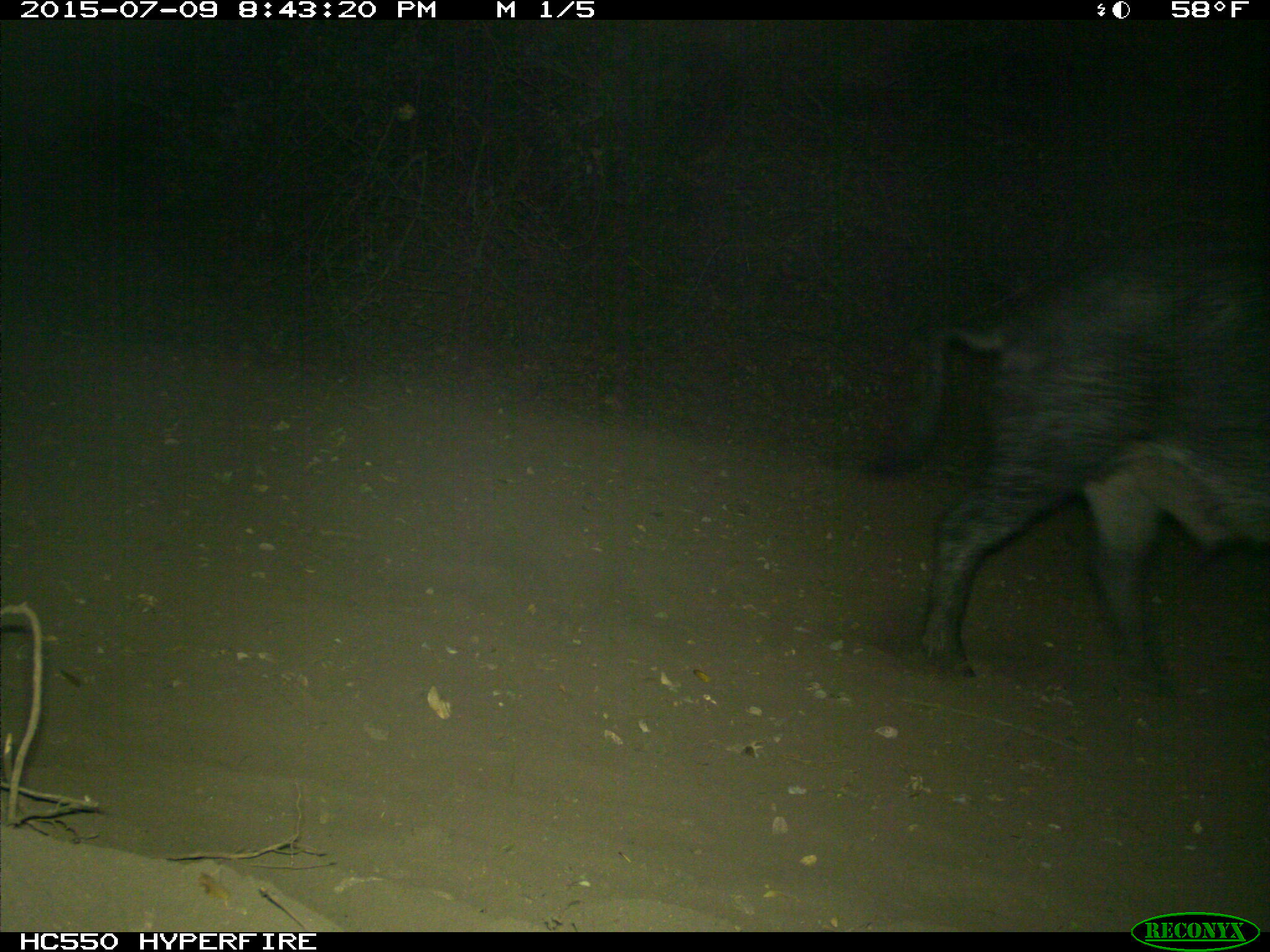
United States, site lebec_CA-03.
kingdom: Animalia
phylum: Chordata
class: Mammalia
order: Artiodactyla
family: Suidae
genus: Sus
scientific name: Sus scrofa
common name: wild boar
Sus scrofa (wild boar).